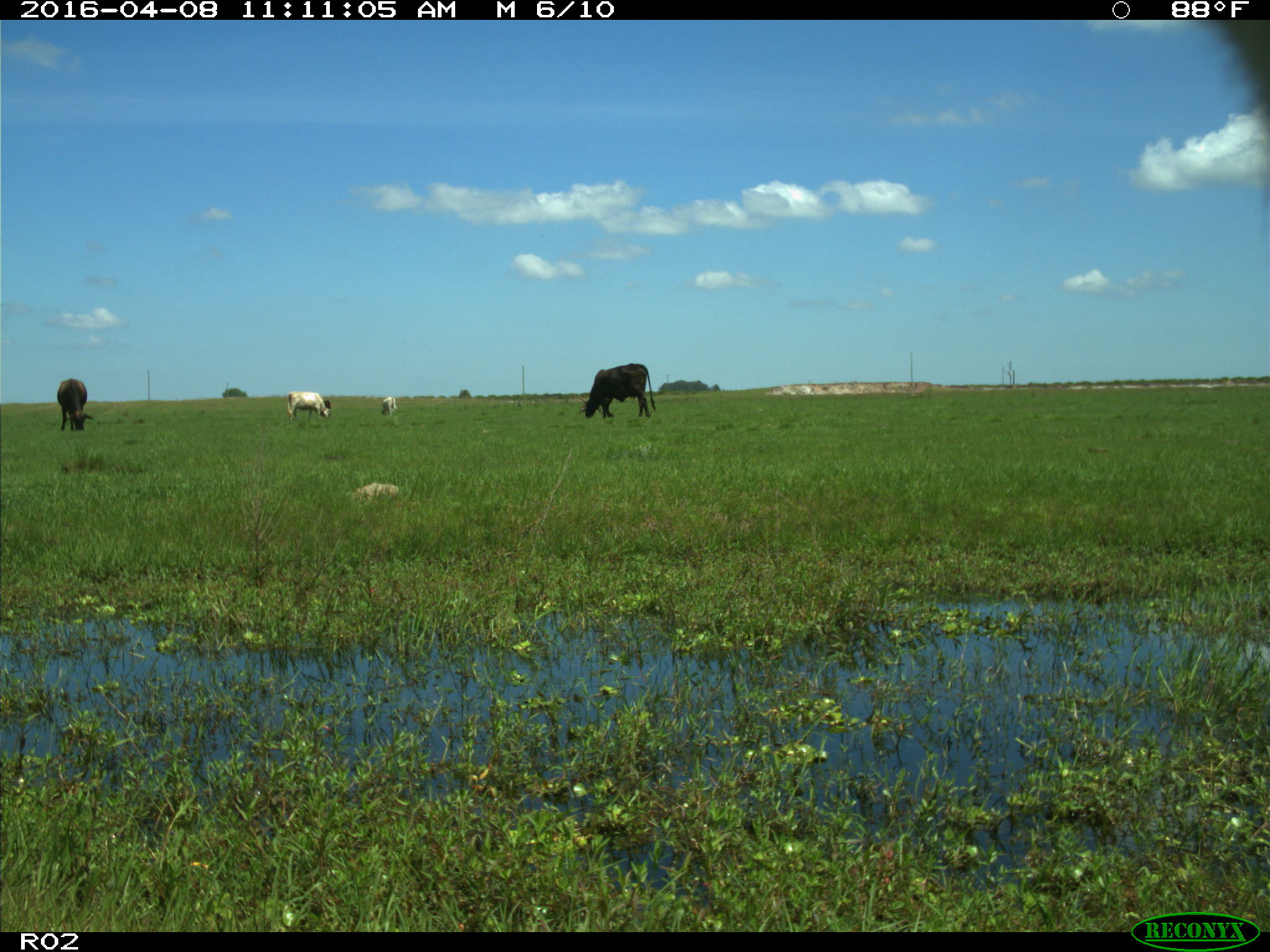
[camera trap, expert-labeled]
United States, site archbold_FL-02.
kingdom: Animalia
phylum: Chordata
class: Mammalia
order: Artiodactyla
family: Bovidae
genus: Bos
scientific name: Bos taurus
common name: domestic cow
Bos taurus (domestic cow).